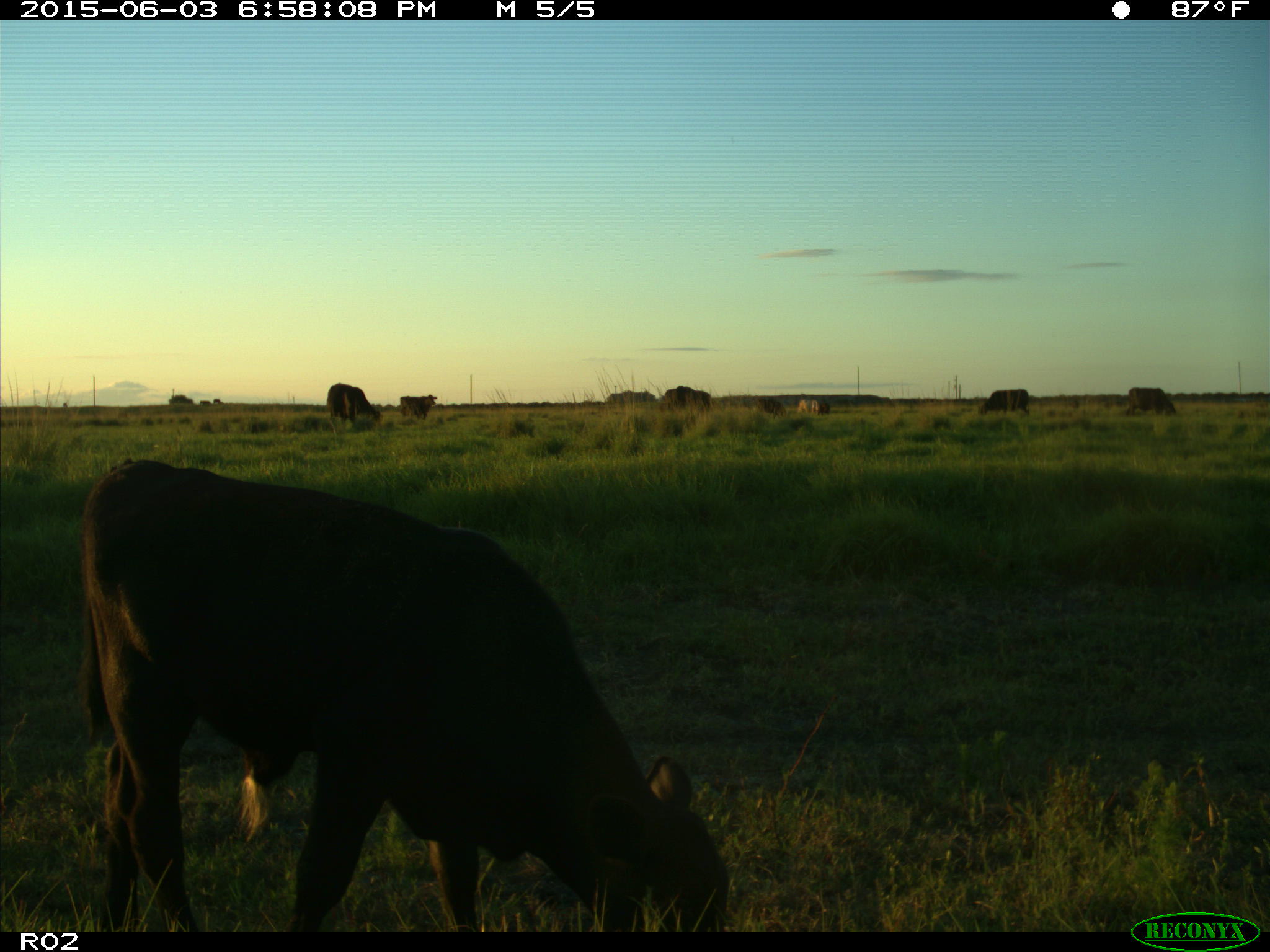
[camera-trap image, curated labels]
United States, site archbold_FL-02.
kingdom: Animalia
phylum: Chordata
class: Mammalia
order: Artiodactyla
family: Bovidae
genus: Bos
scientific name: Bos taurus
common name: domestic cow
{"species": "Bos taurus (domestic cow)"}